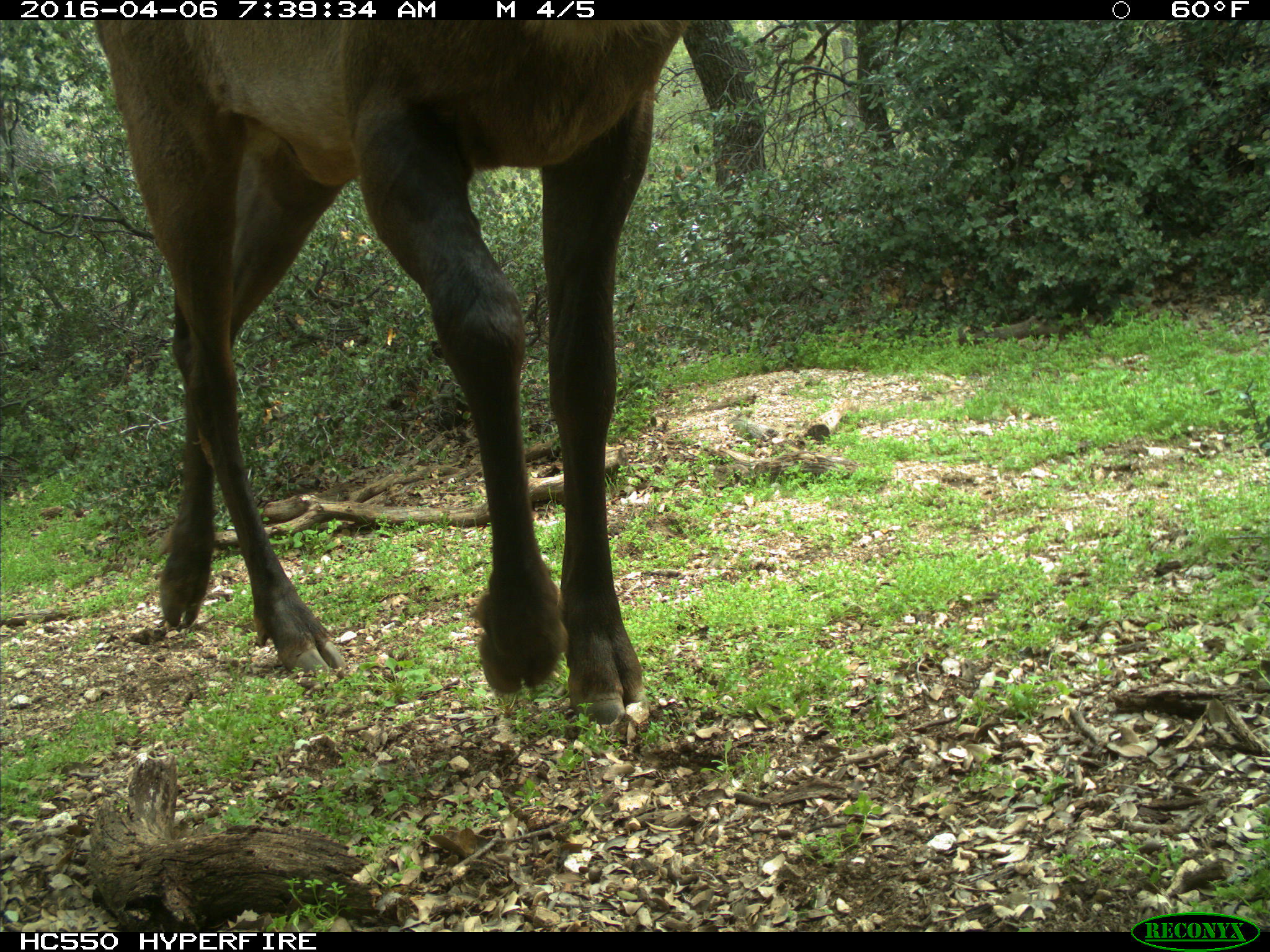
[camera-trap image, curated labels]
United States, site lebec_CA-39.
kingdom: Animalia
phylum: Chordata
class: Mammalia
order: Artiodactyla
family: Cervidae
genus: Cervus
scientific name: Cervus canadensis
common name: elk